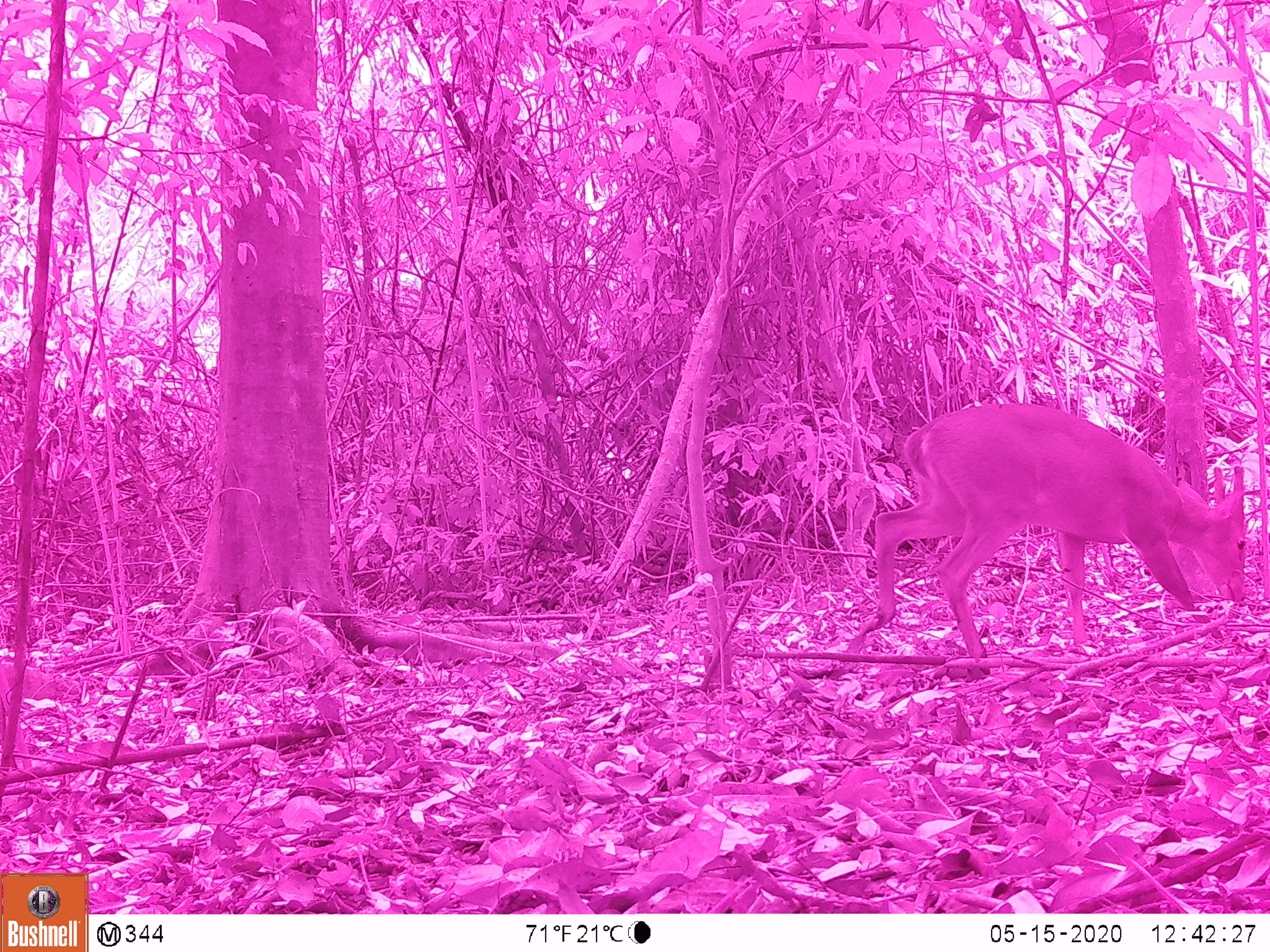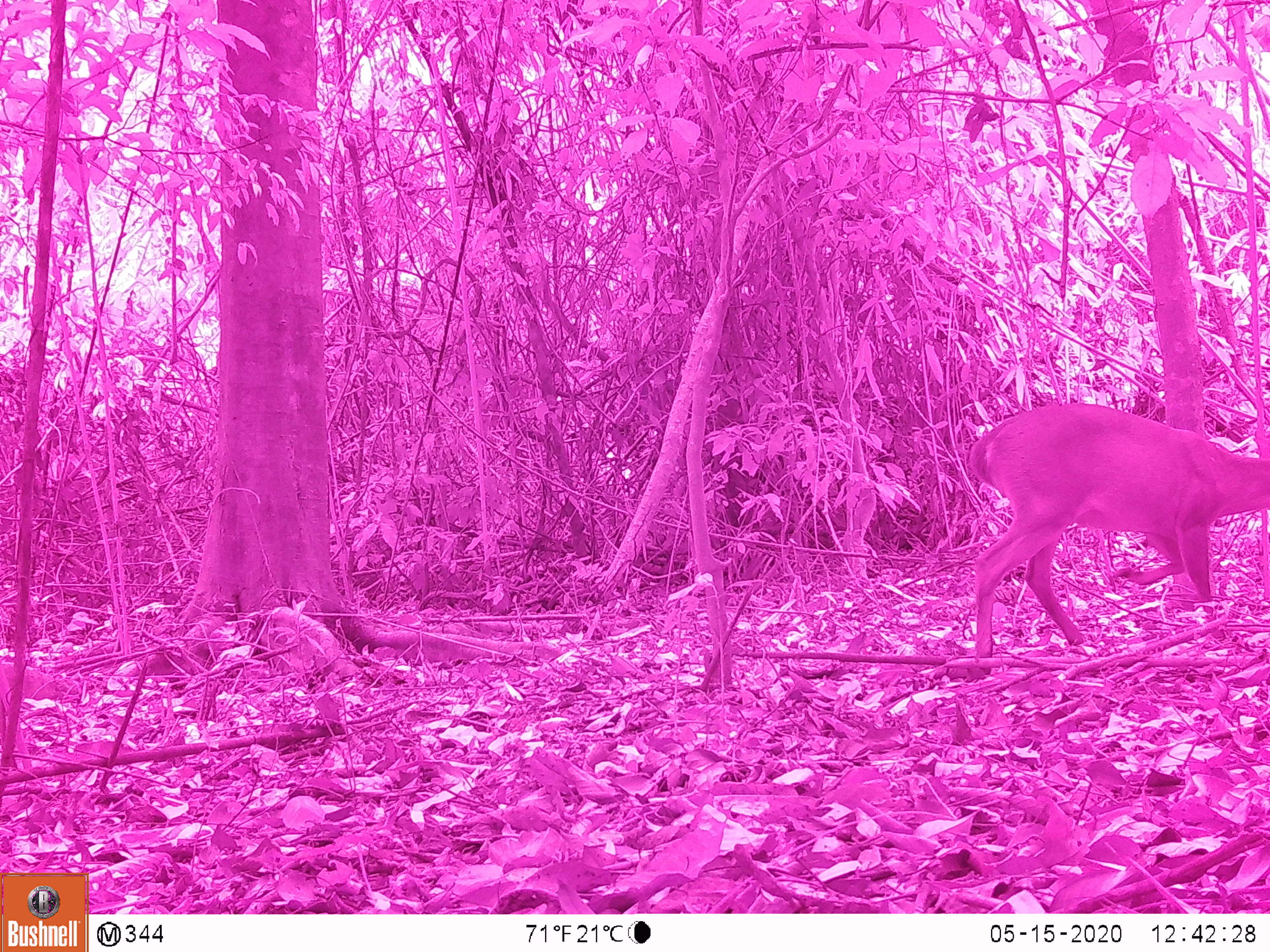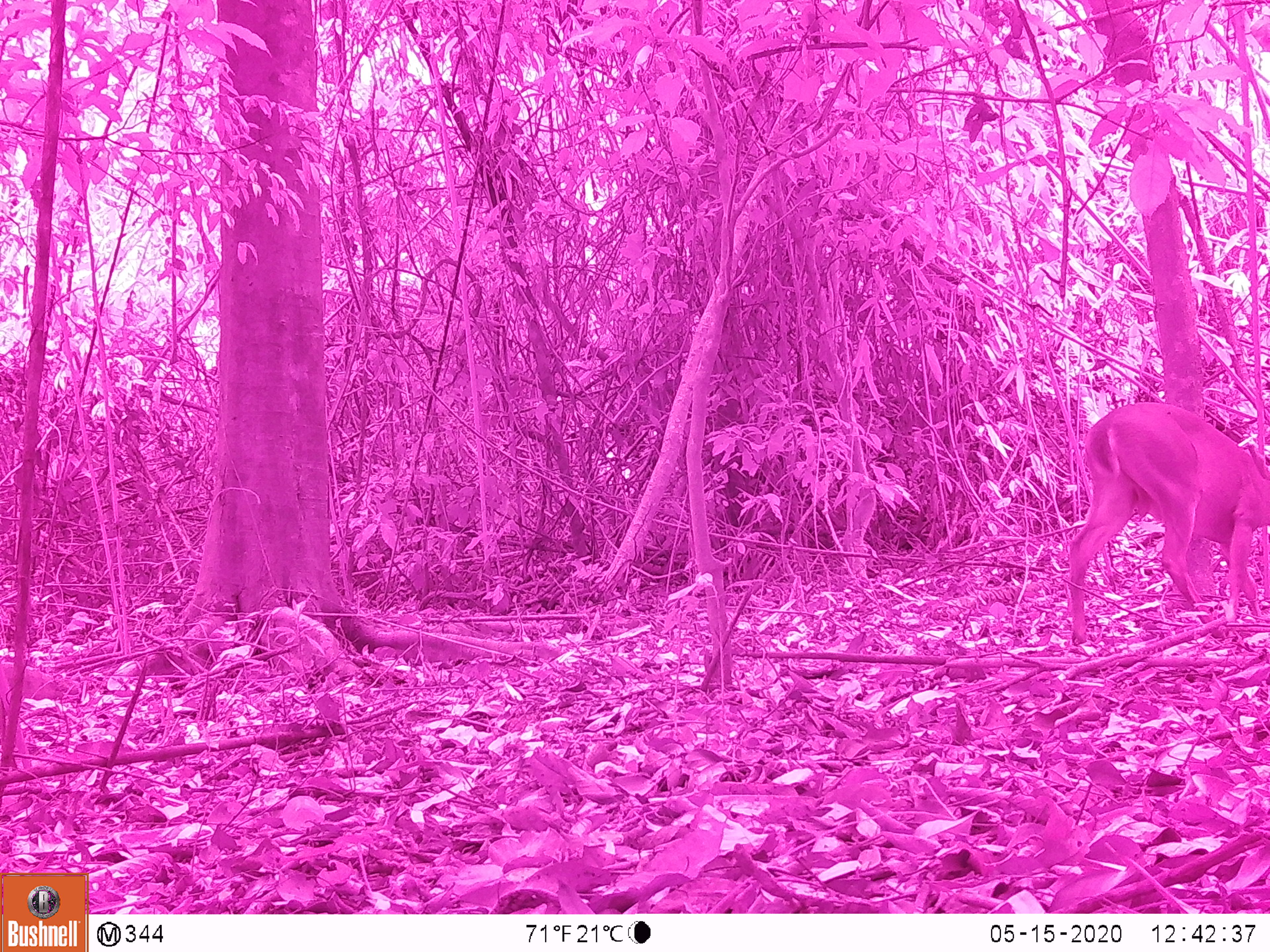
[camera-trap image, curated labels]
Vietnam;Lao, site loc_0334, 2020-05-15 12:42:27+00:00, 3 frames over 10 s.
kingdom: Animalia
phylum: Chordata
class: Mammalia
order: Artiodactyla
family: Cervidae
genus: Muntiacus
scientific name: Muntiacus vuquangensis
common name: large-antlered muntjac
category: large antlered muntjac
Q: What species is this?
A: Large antlered muntjac (large-antlered muntjac) (Muntiacus vuquangensis).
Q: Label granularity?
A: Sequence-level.